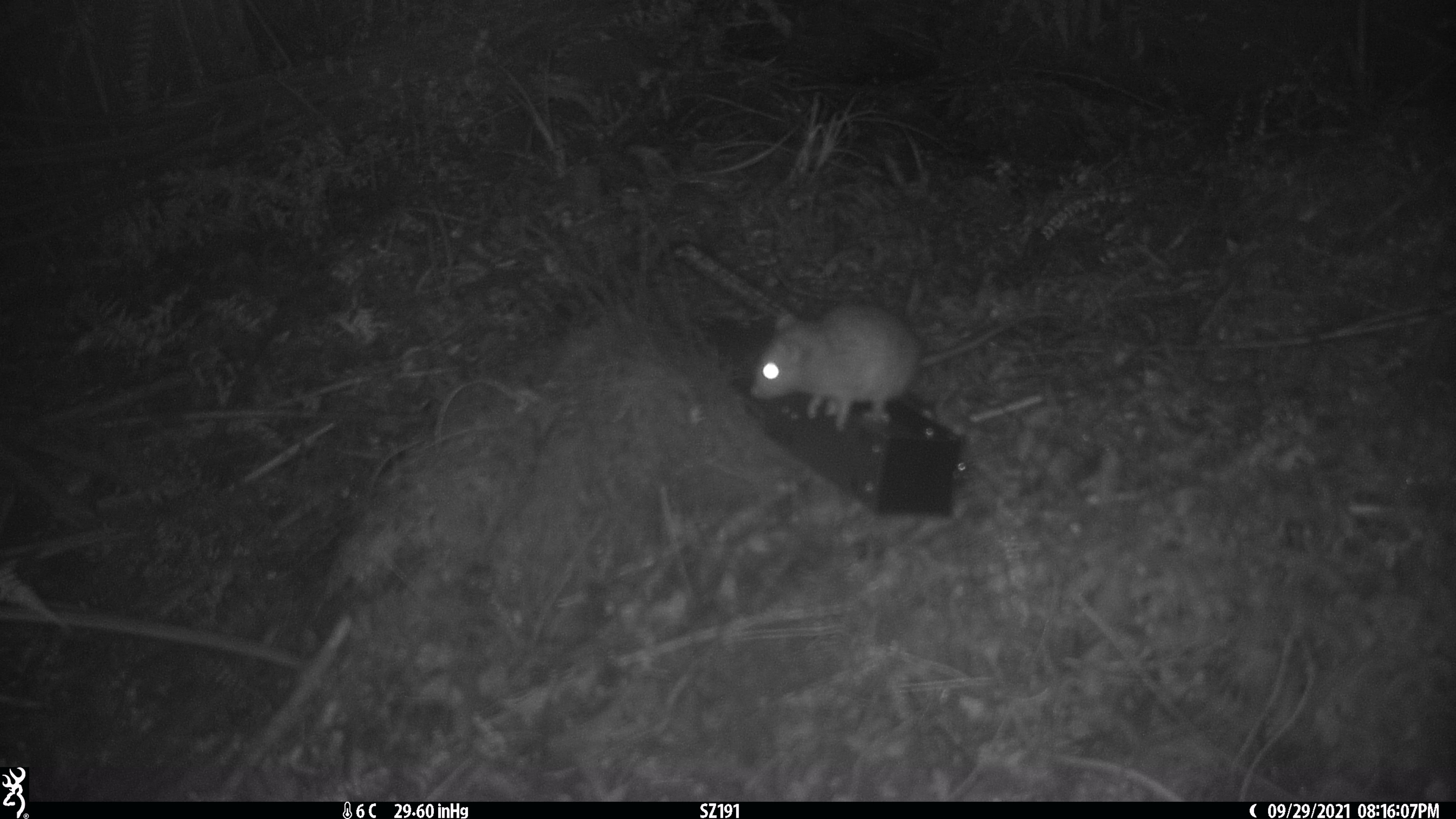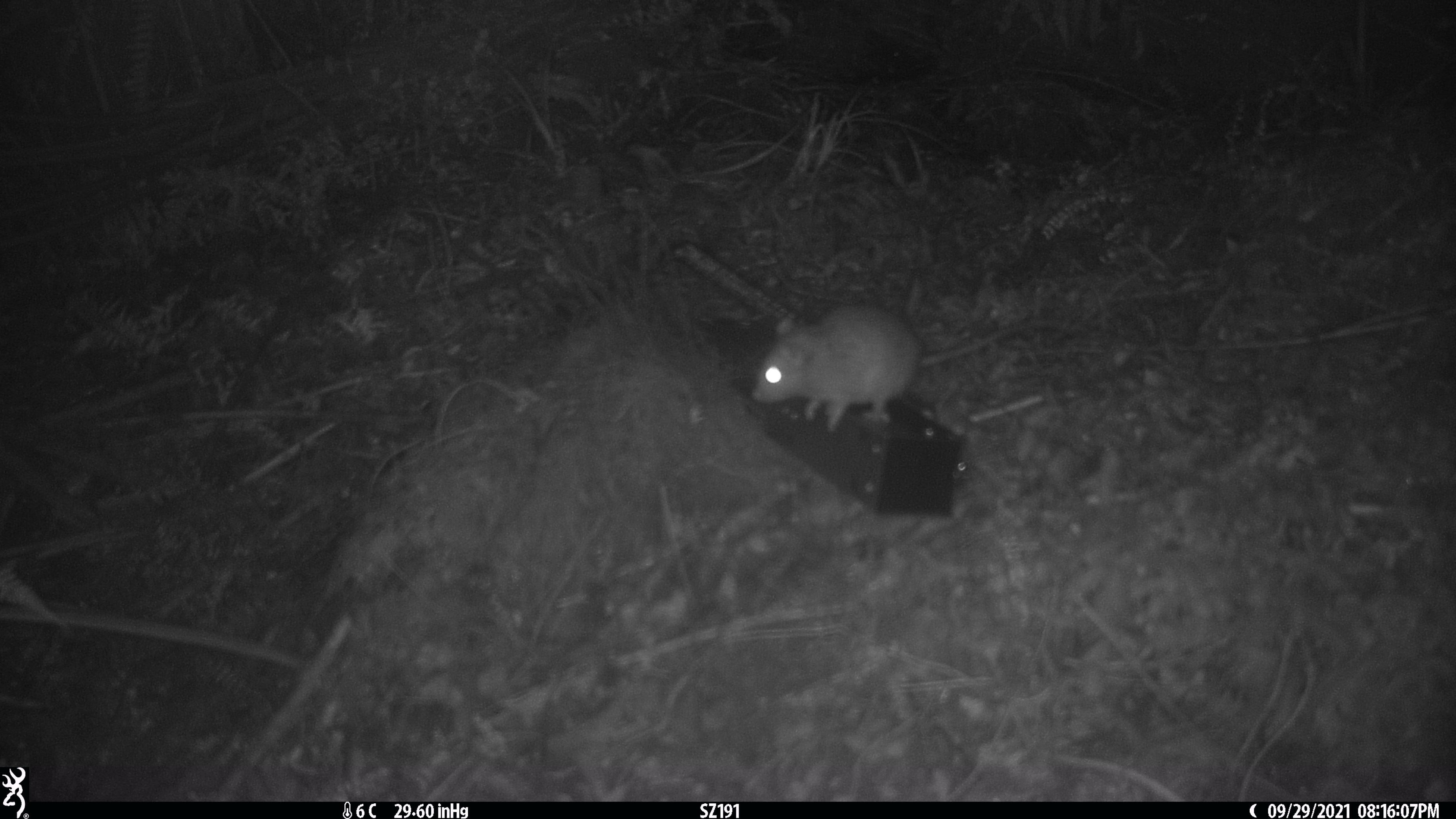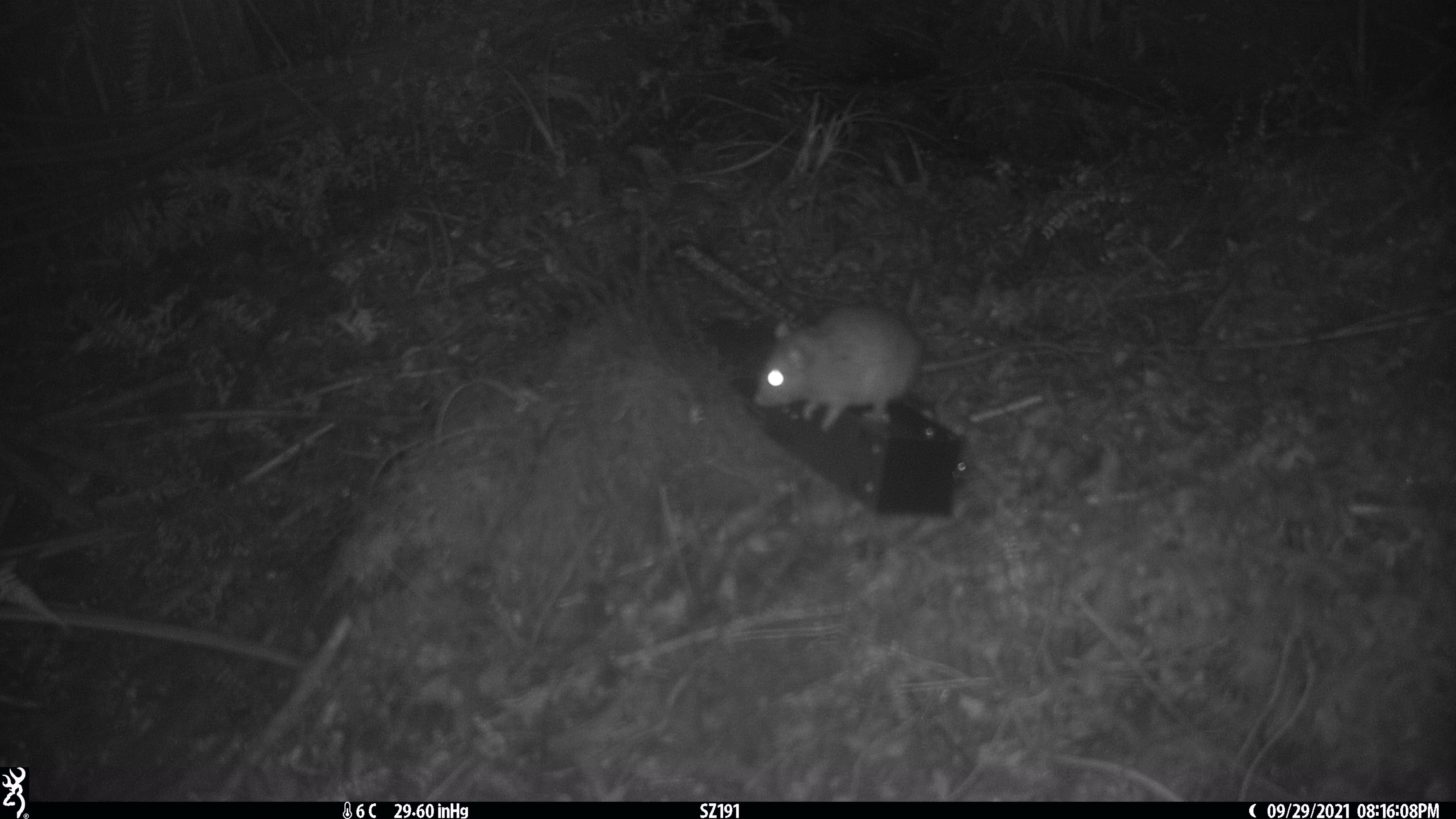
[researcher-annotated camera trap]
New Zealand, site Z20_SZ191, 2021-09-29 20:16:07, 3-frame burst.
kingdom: Animalia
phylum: Chordata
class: Mammalia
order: Rodentia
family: Muridae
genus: Rattus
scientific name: Rattus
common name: rat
Rat (Rattus).